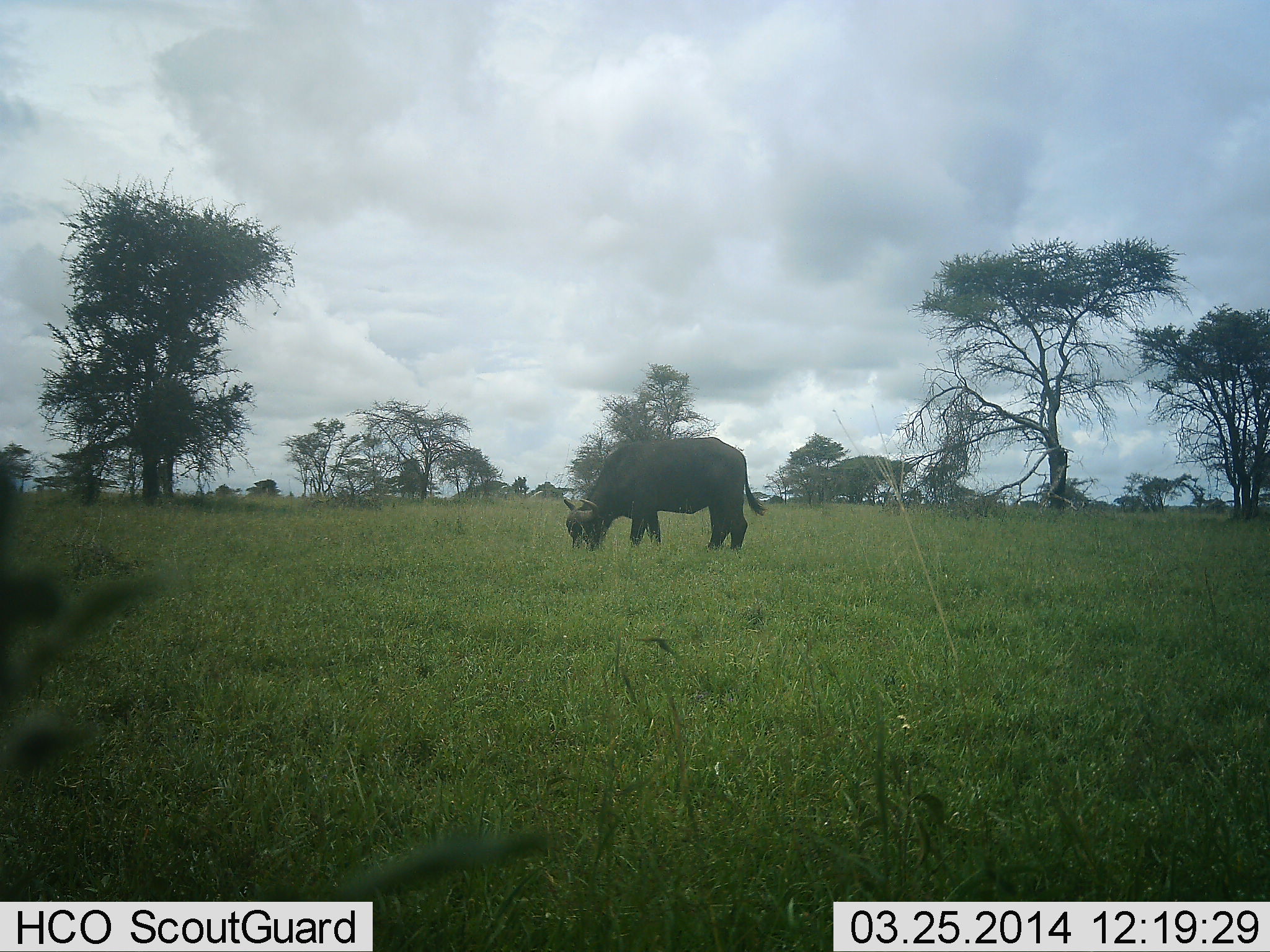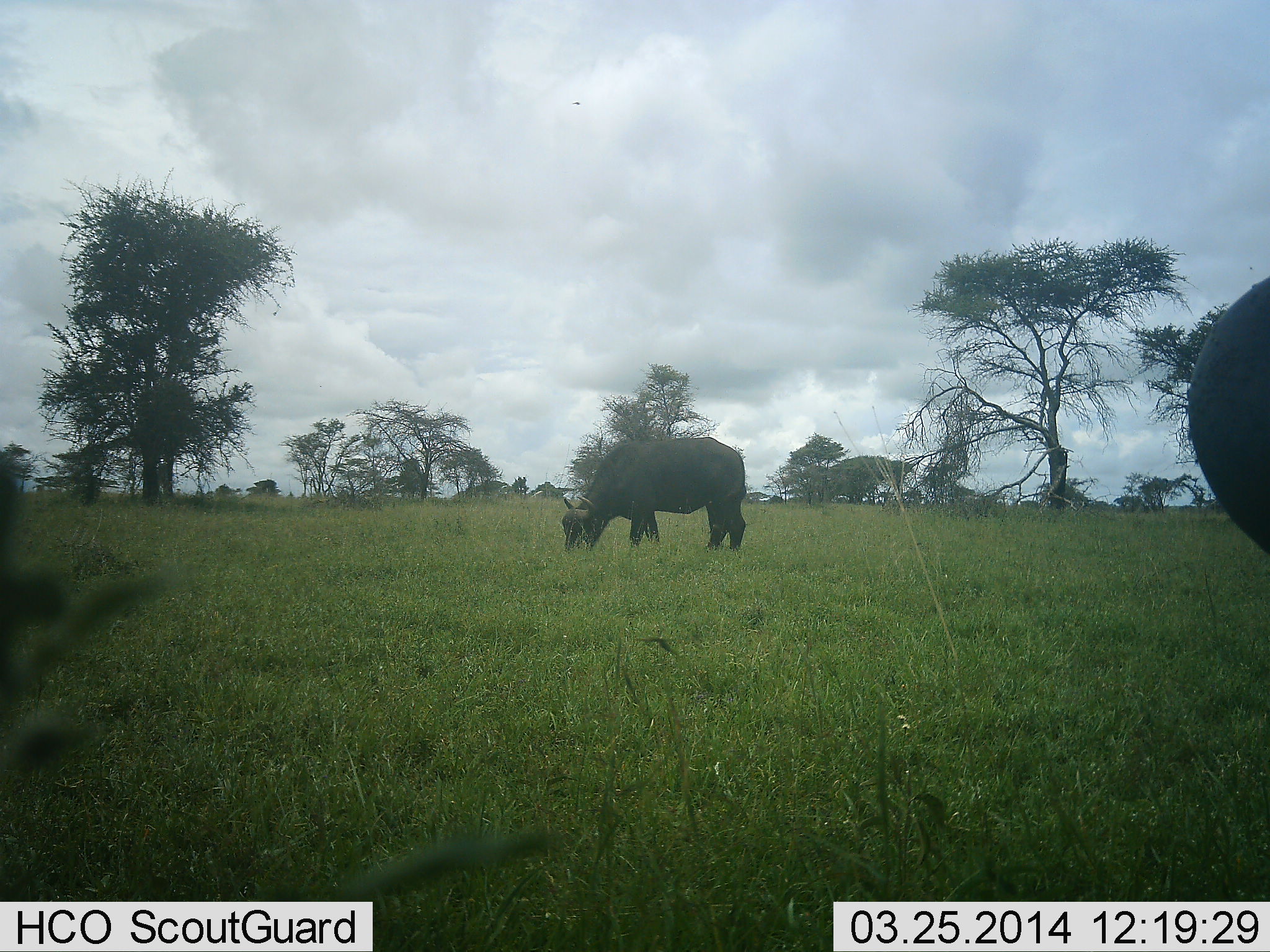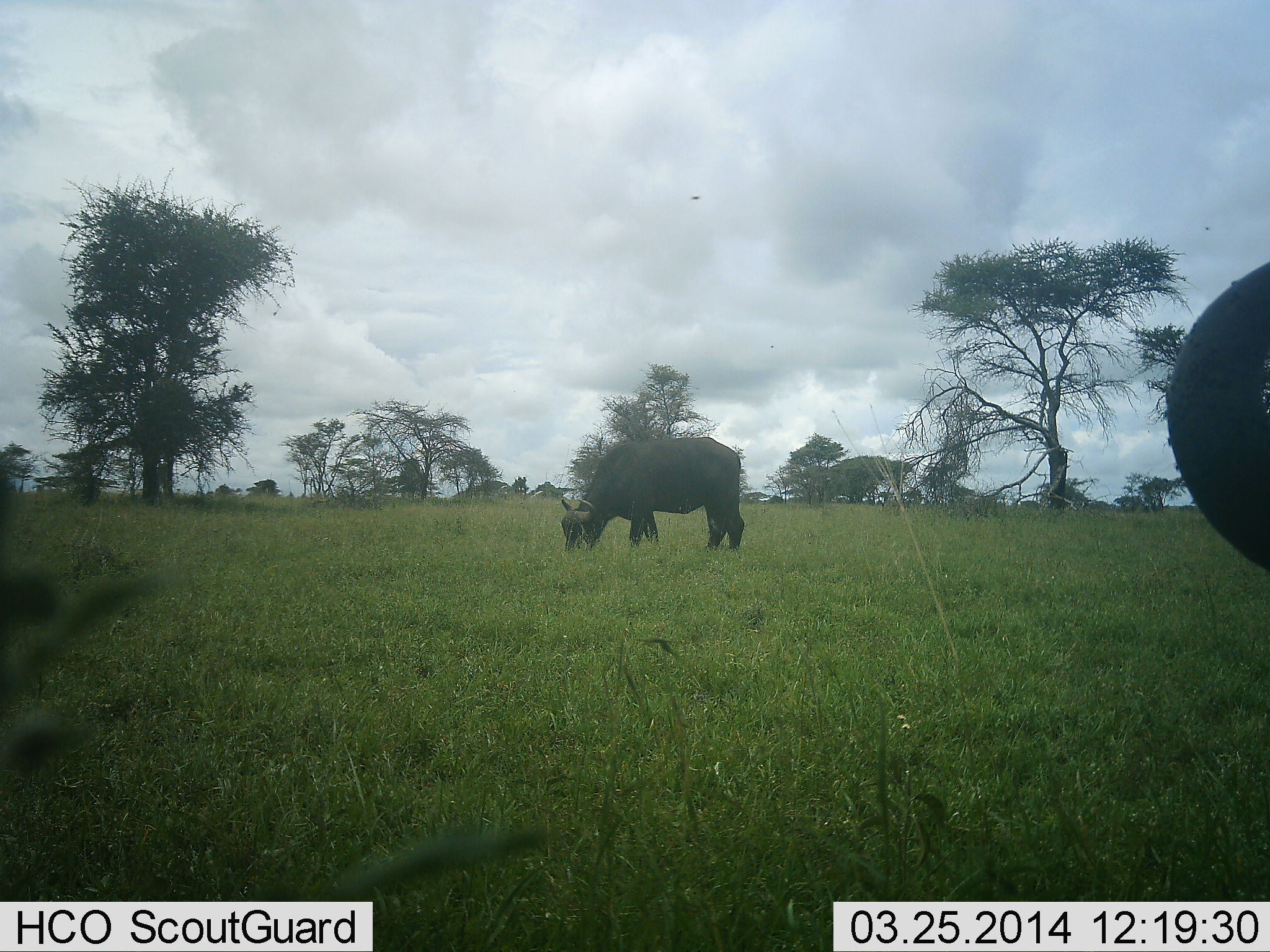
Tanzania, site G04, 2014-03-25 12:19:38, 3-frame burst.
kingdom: Animalia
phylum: Chordata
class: Mammalia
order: Artiodactyla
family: Bovidae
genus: Syncerus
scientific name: Syncerus caffer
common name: cape buffalo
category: buffalo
Buffalo (cape buffalo) (Syncerus caffer), count 2. Behavior (volunteer vote fractions): standing 18%, resting 0%, moving 0%, interacting 0%. Young present (vote fraction): 0%. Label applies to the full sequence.